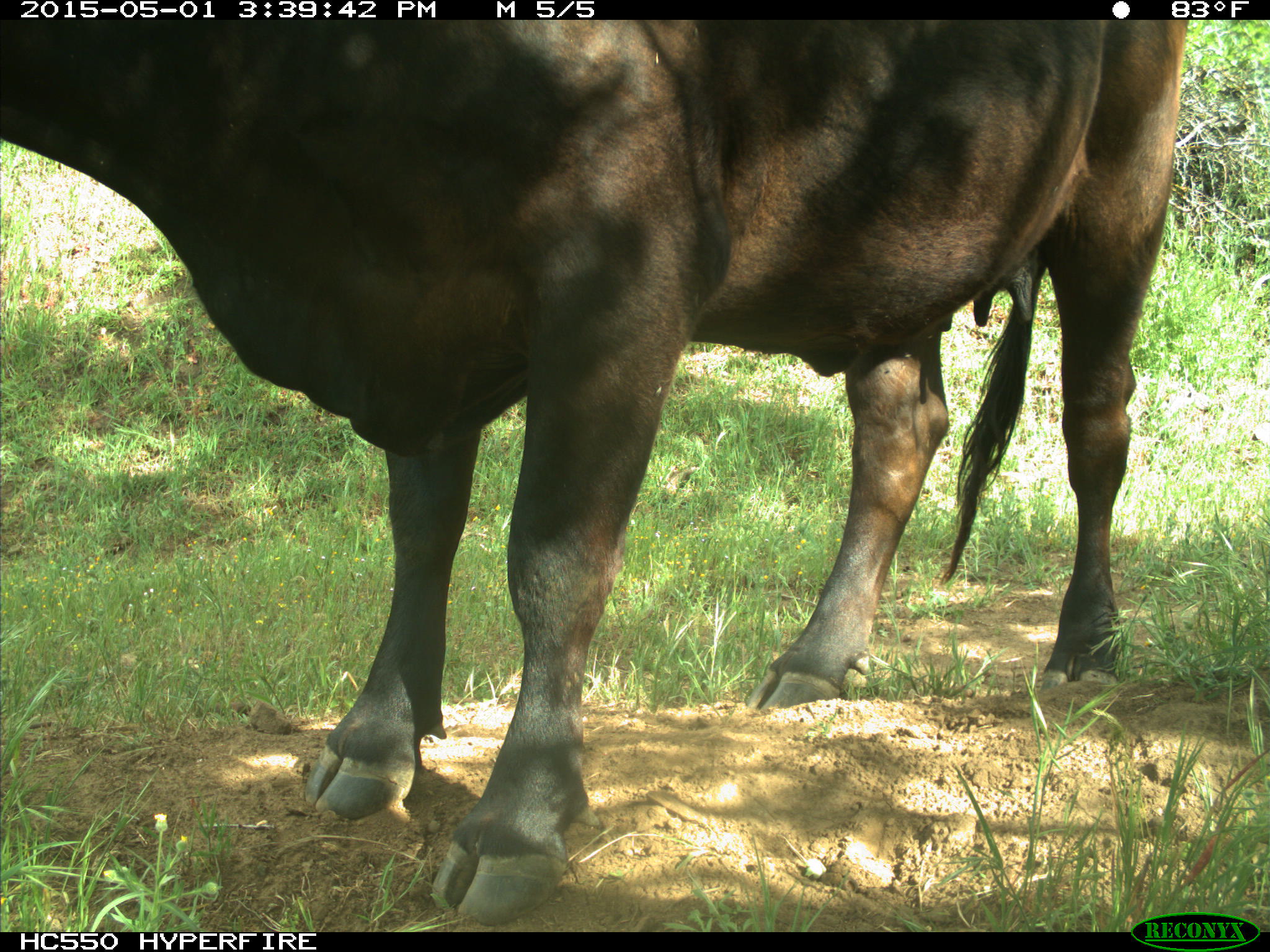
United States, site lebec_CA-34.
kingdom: Animalia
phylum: Chordata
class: Mammalia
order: Artiodactyla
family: Bovidae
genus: Bos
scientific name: Bos taurus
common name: domestic cow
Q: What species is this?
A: Bos taurus (domestic cow).